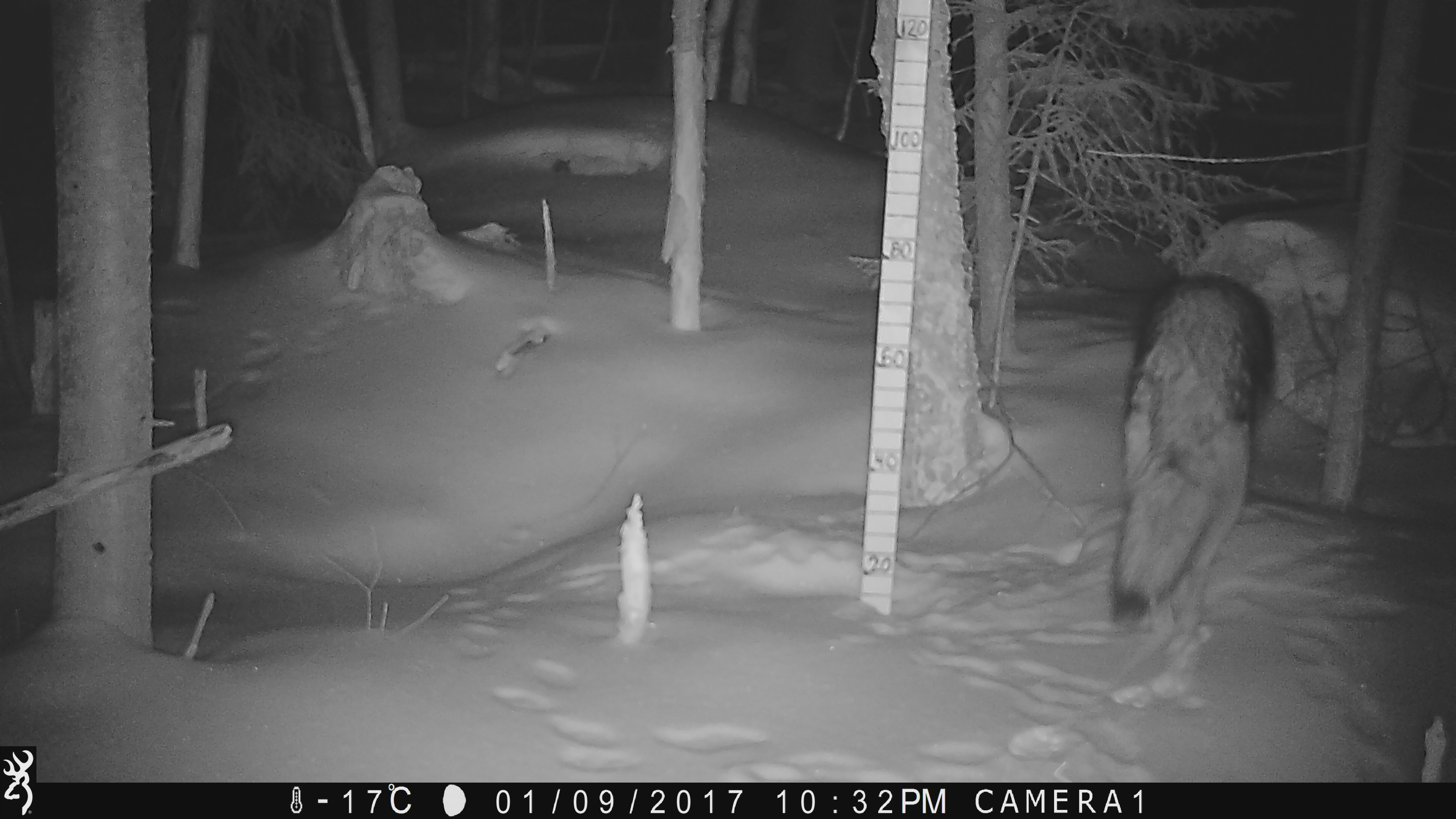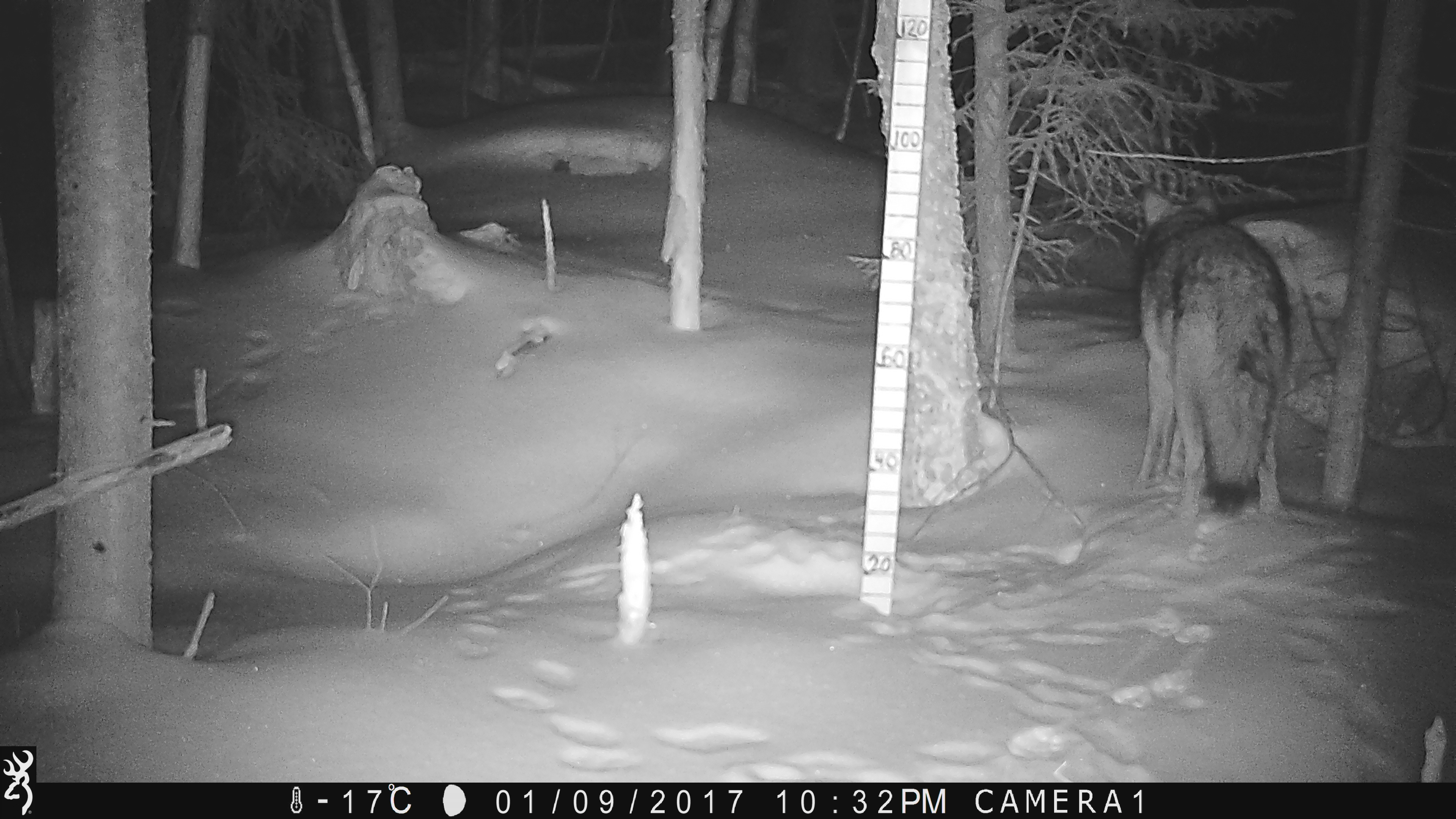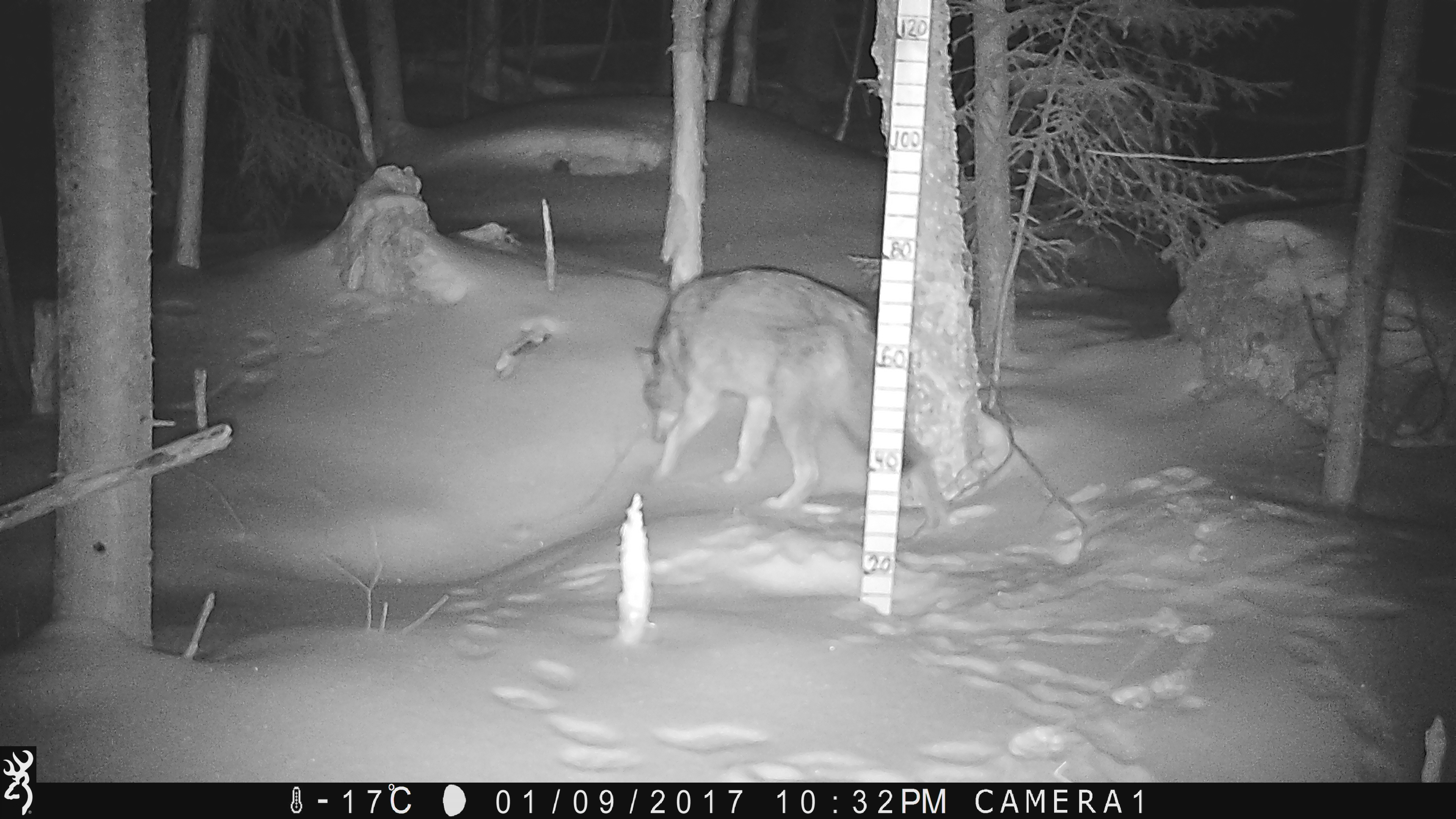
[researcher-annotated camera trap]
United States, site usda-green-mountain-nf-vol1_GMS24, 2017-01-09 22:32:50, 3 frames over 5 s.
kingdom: Animalia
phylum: Chordata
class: Mammalia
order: Carnivora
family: Canidae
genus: Canis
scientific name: Canis latrans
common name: coyote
Coyote (Canis latrans).